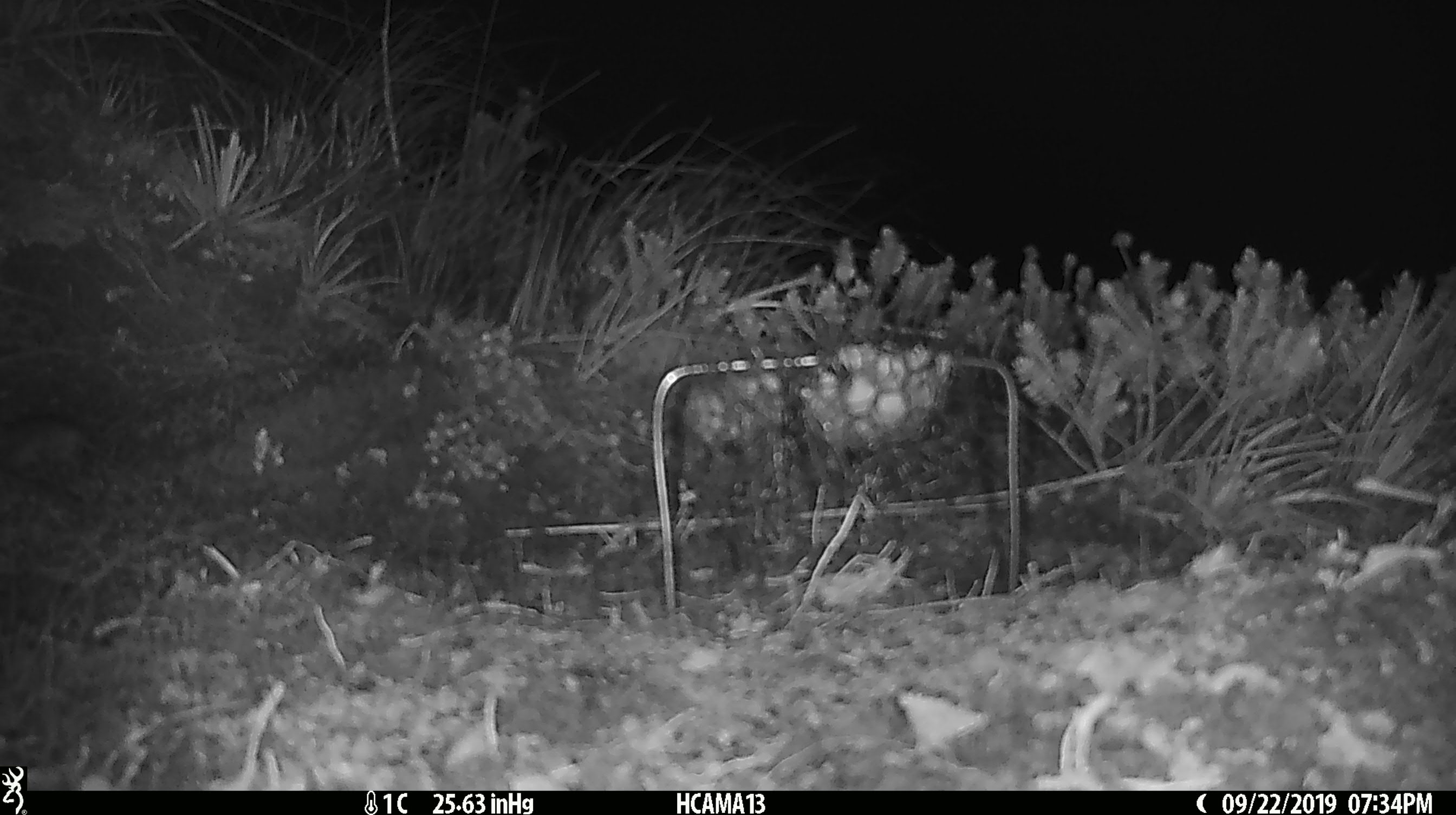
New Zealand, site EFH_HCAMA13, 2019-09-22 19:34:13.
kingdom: Animalia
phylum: Chordata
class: Mammalia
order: Rodentia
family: Muridae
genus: Mus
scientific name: Mus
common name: mouse